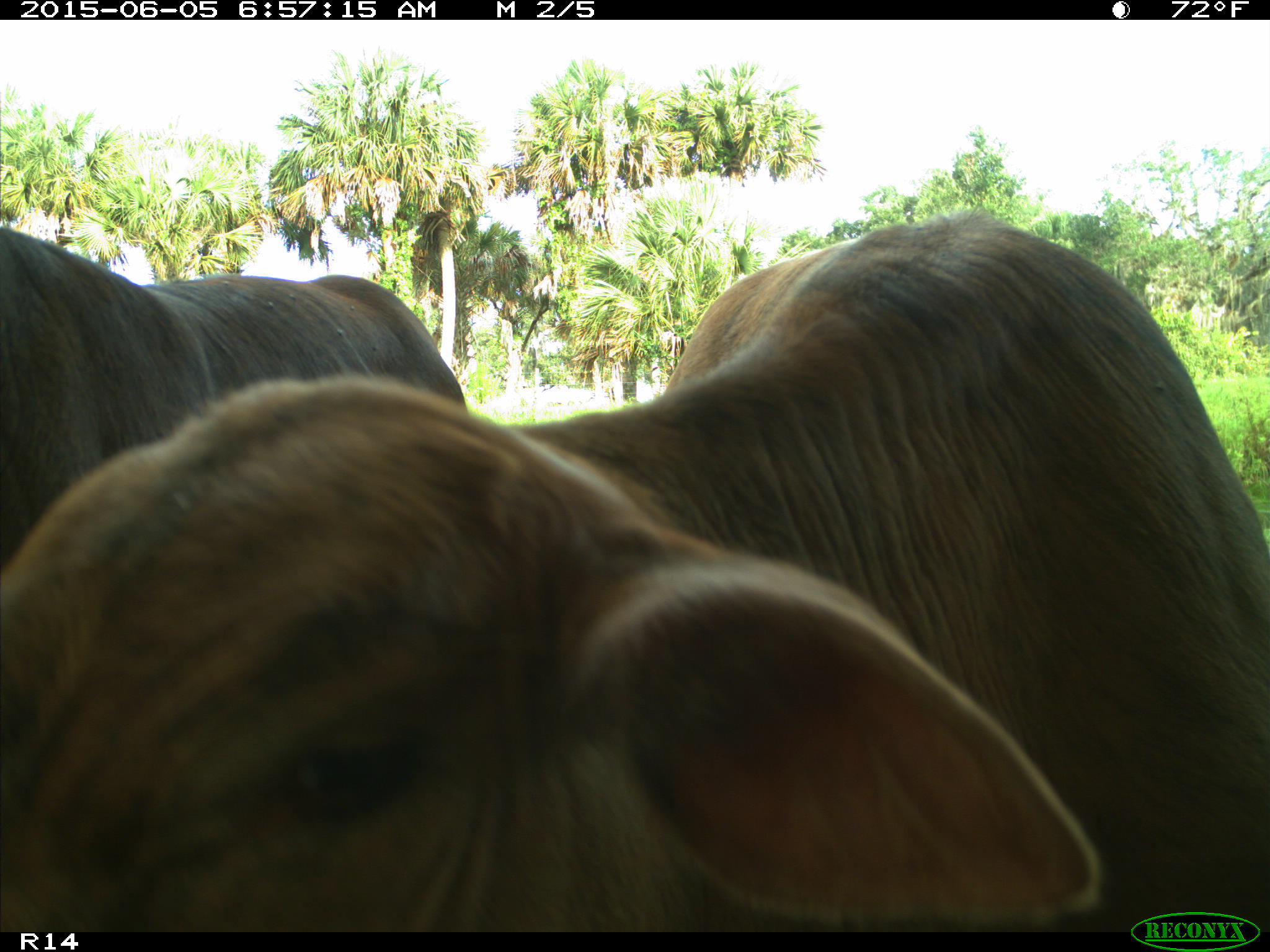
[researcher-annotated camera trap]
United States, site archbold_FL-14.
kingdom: Animalia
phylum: Chordata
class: Mammalia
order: Artiodactyla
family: Bovidae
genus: Bos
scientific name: Bos taurus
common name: domestic cow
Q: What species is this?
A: Bos taurus (domestic cow).